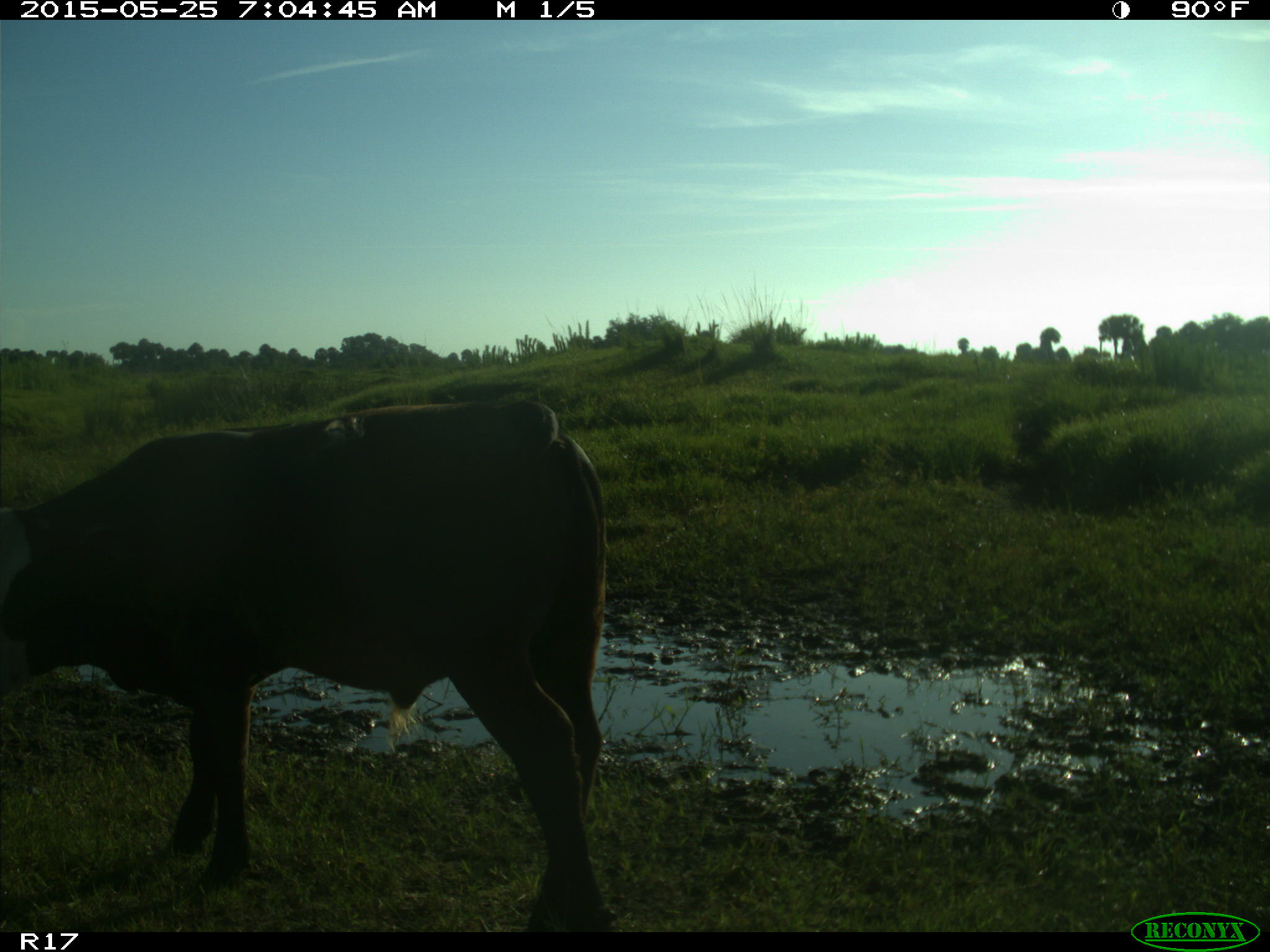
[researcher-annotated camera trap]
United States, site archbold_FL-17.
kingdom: Animalia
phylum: Chordata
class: Mammalia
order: Artiodactyla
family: Bovidae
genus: Bos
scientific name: Bos taurus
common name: domestic cow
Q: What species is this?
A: Bos taurus (domestic cow).